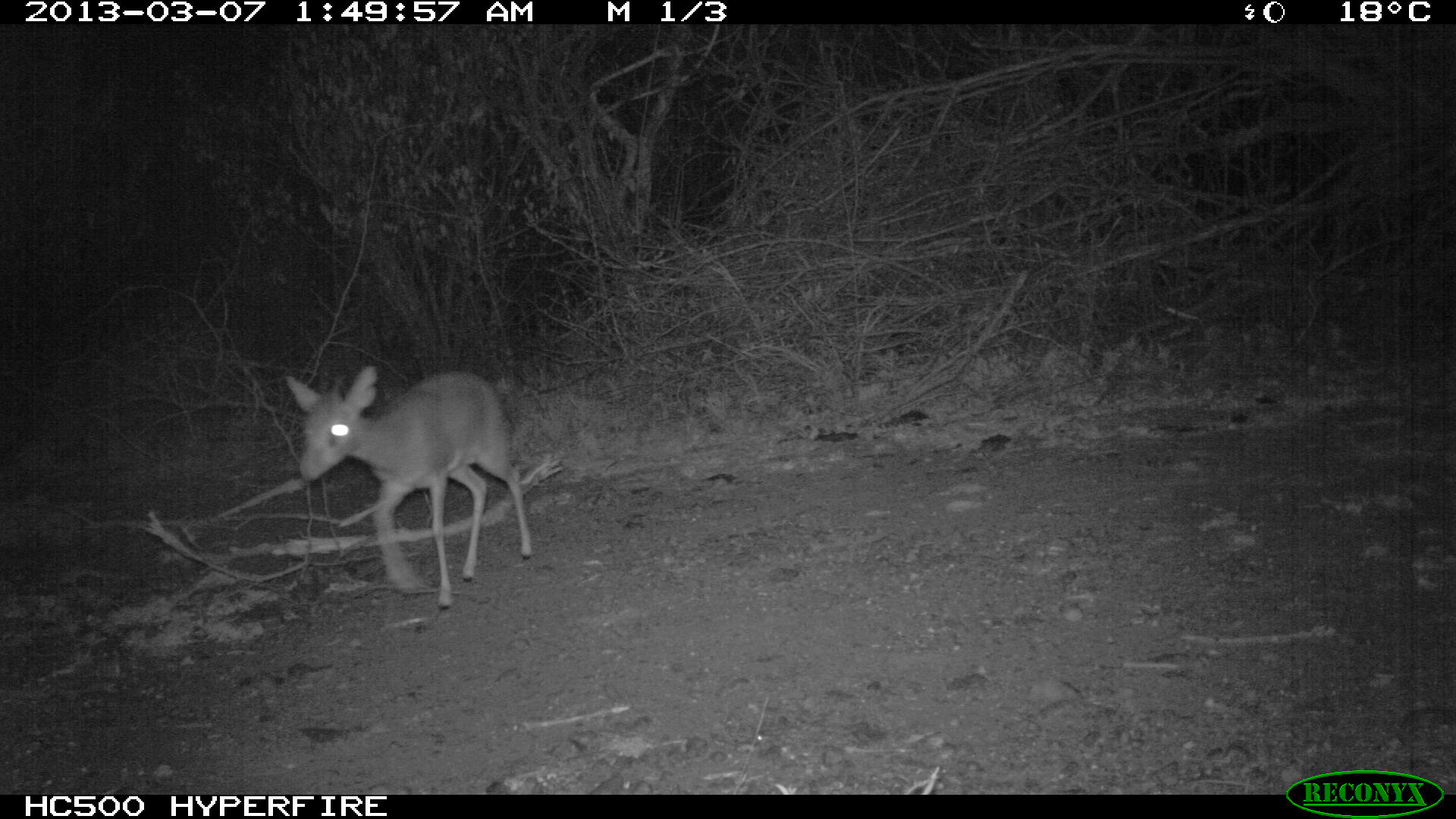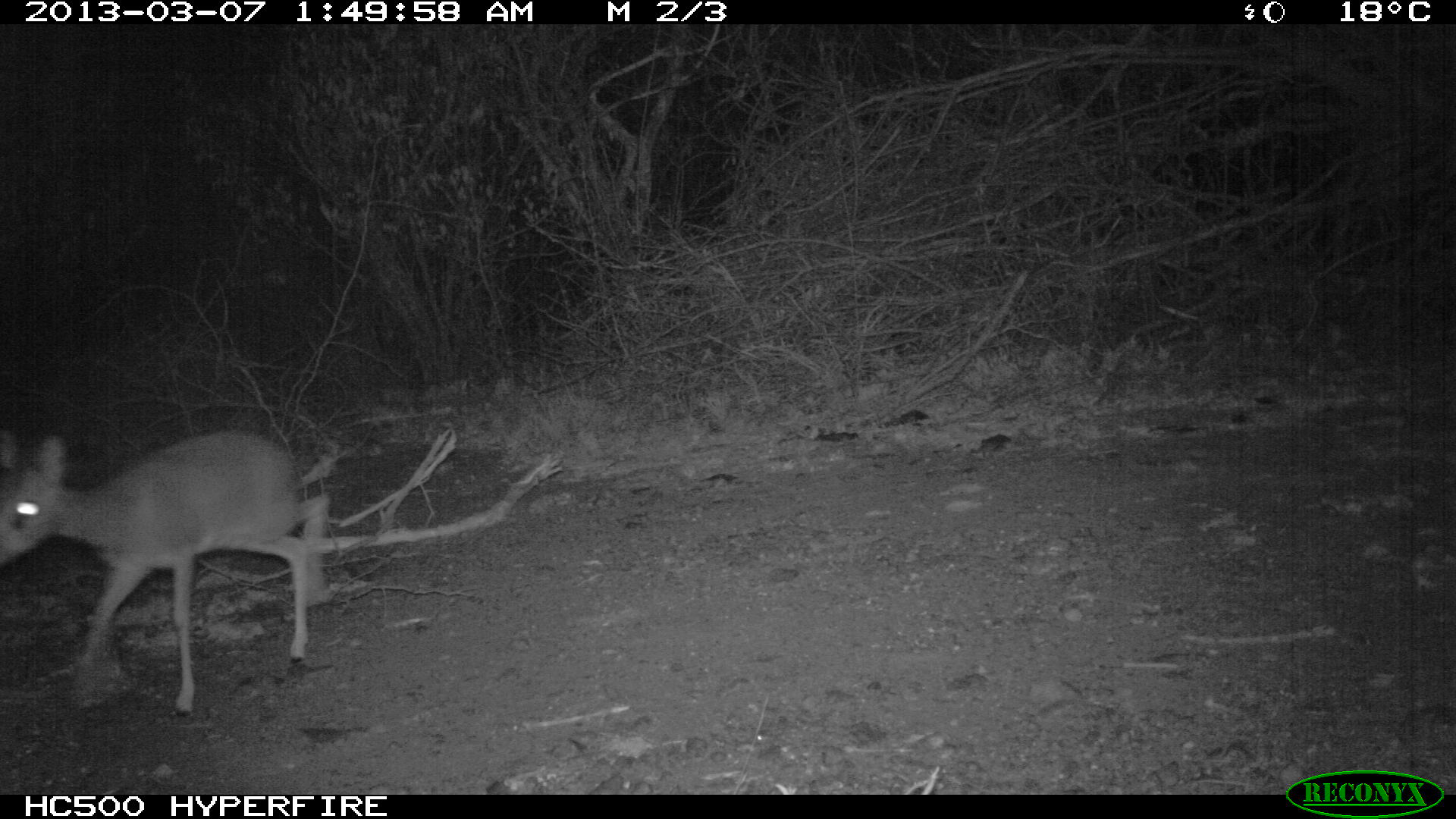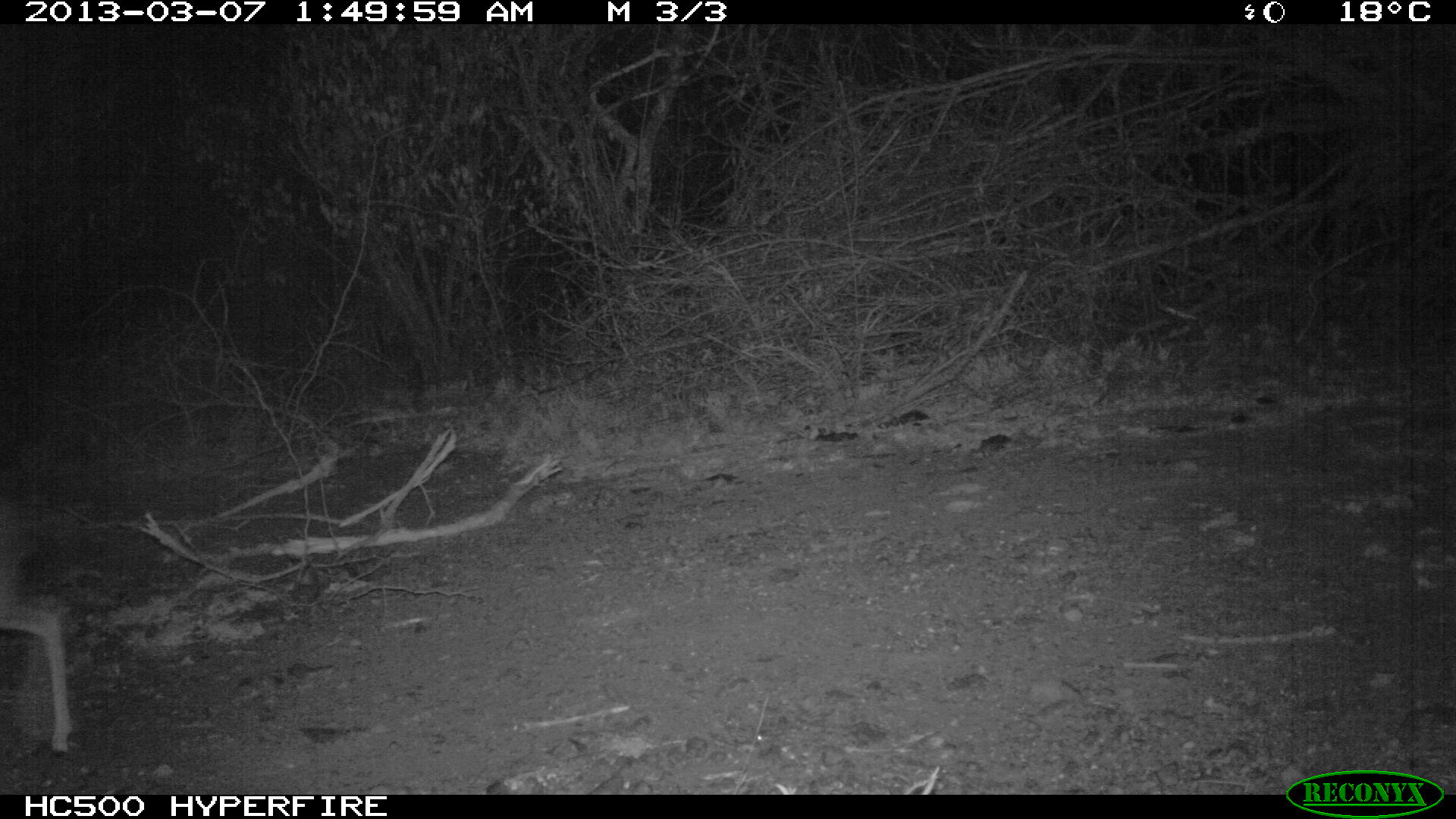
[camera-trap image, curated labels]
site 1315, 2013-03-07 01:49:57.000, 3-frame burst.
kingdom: Animalia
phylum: Chordata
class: Mammalia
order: Artiodactyla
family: Bovidae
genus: Madoqua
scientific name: Madoqua guentheri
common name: günther's dik-dik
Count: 1.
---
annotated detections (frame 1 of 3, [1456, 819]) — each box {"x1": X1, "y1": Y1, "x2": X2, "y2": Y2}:
madoqua guentheri: {"x1": 282, "y1": 361, "x2": 535, "y2": 611}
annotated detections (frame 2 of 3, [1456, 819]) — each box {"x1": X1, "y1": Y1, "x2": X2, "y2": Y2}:
madoqua guentheri: {"x1": 1, "y1": 429, "x2": 328, "y2": 719}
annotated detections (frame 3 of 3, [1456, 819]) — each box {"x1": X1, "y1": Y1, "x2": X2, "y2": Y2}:
madoqua guentheri: {"x1": 0, "y1": 501, "x2": 74, "y2": 759}